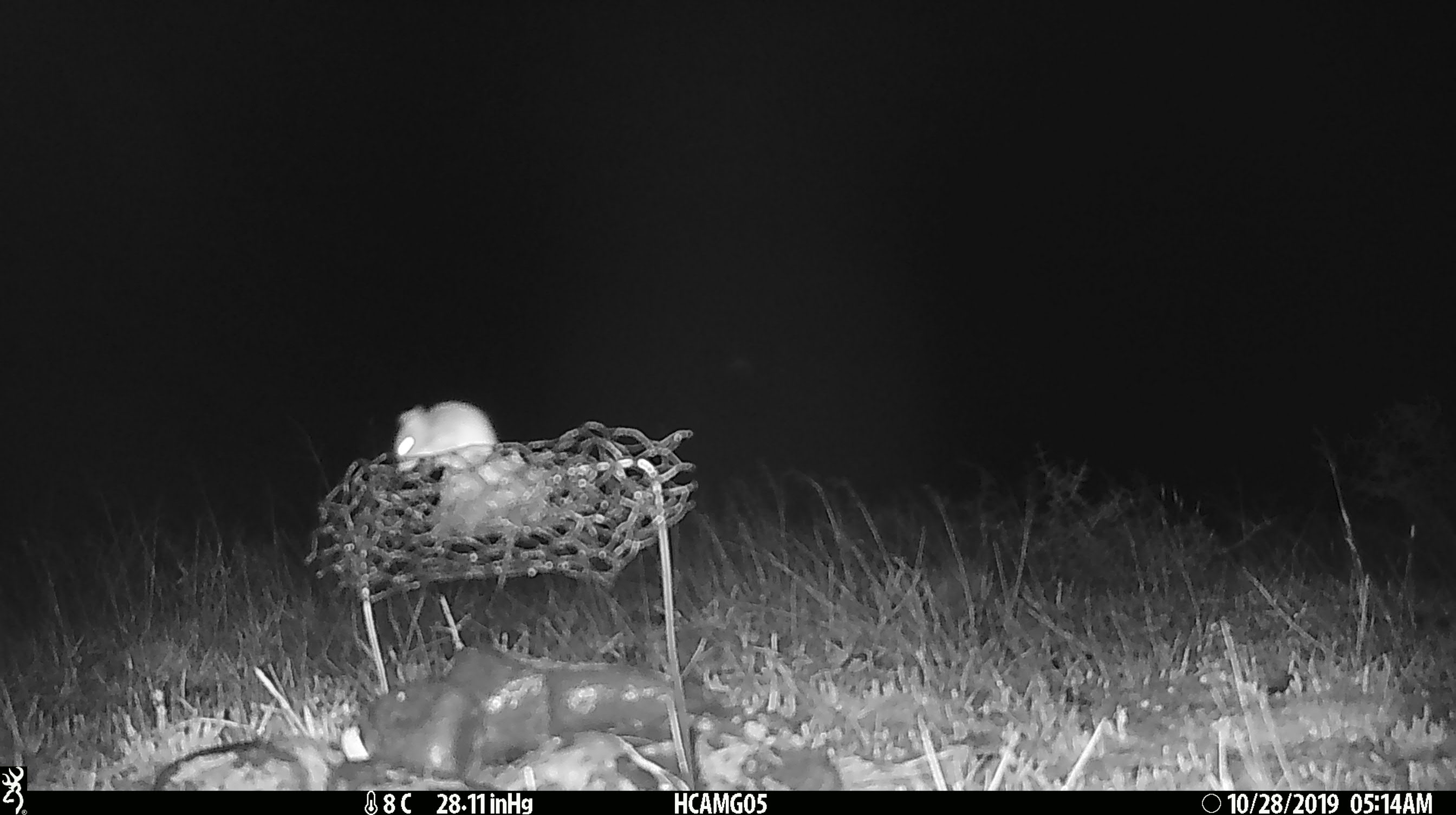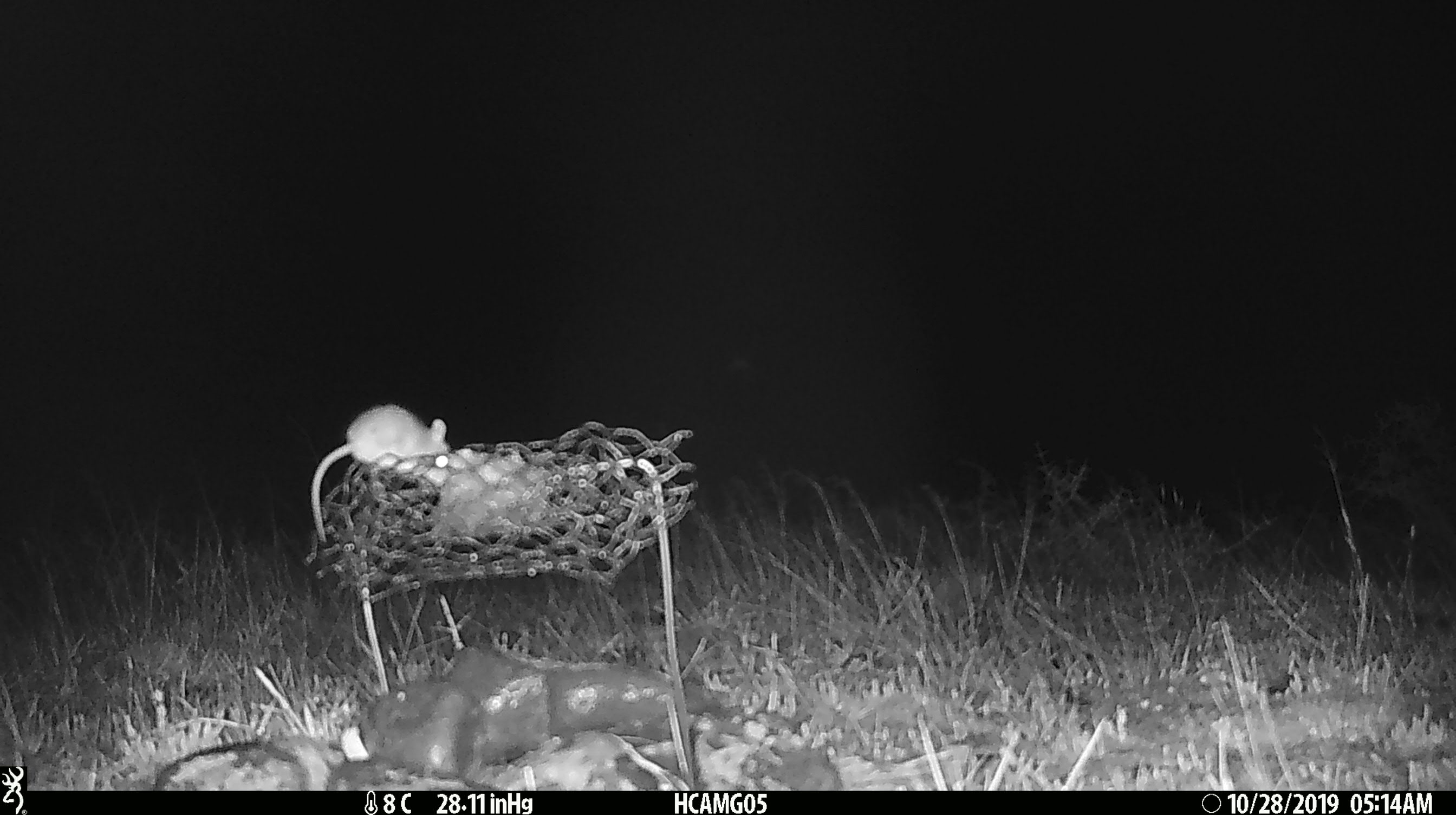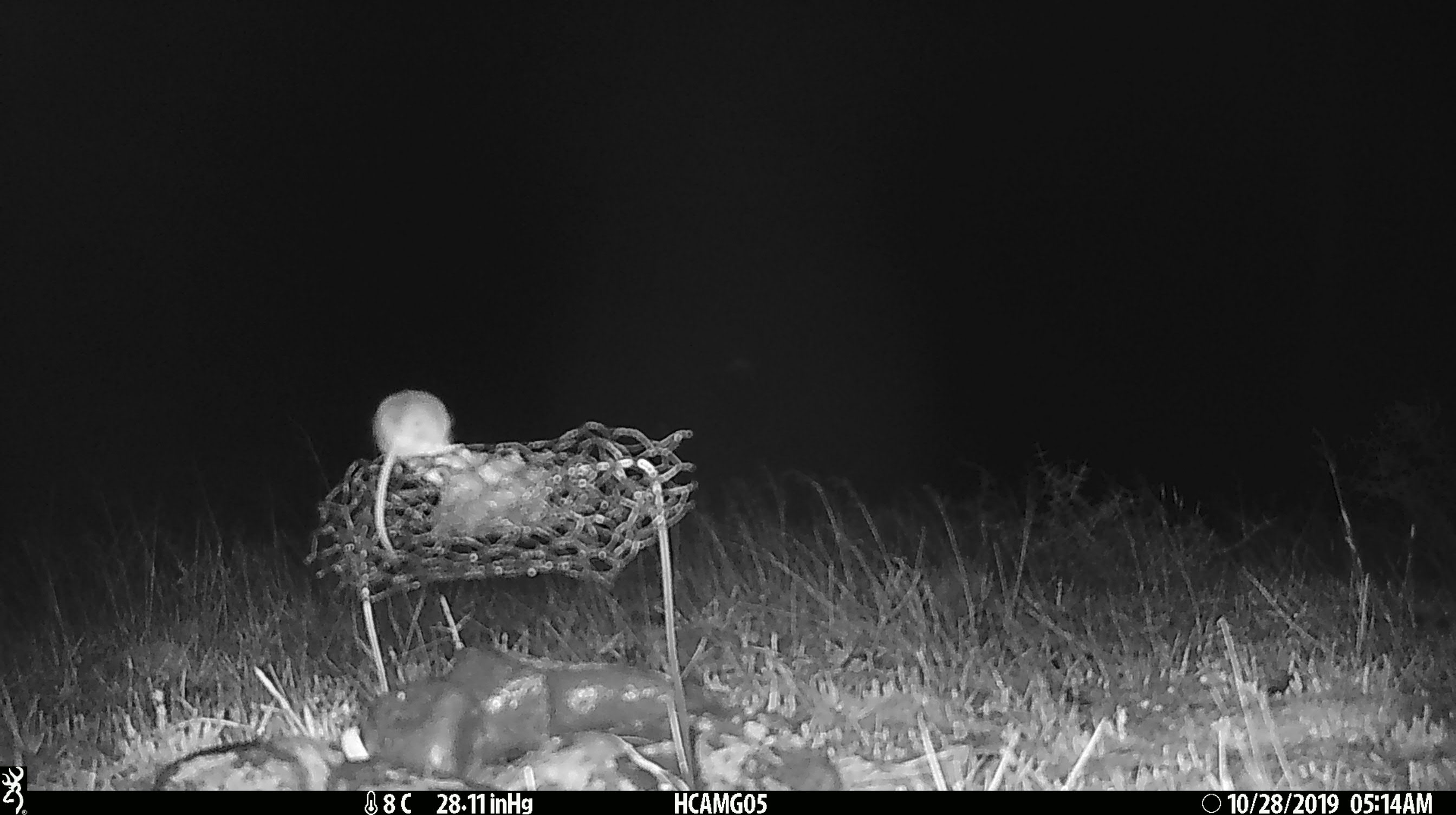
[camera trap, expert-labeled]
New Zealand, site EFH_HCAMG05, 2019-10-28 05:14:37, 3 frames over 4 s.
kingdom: Animalia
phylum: Chordata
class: Mammalia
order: Rodentia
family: Muridae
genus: Mus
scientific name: Mus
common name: mouse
Mouse (Mus).